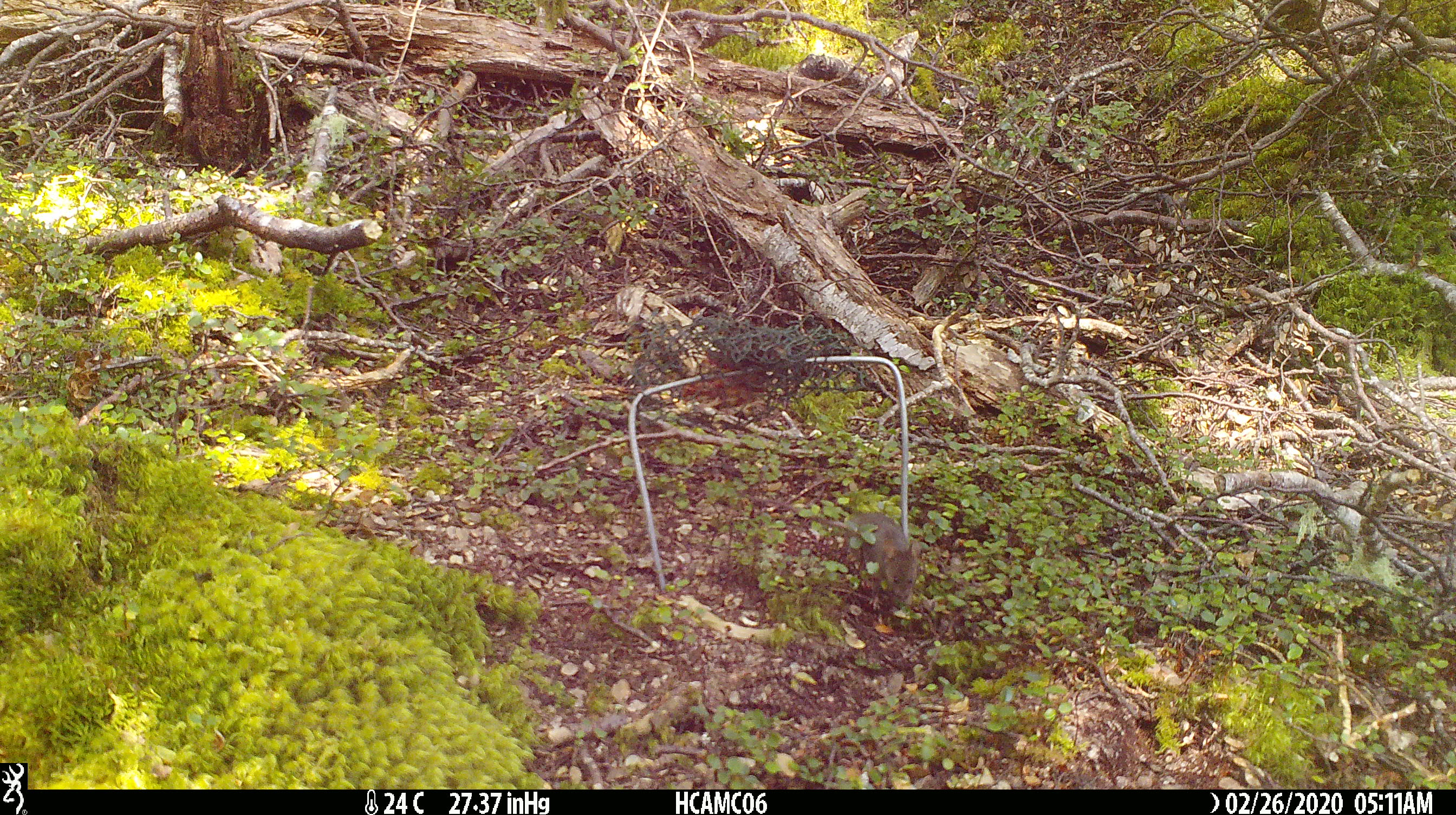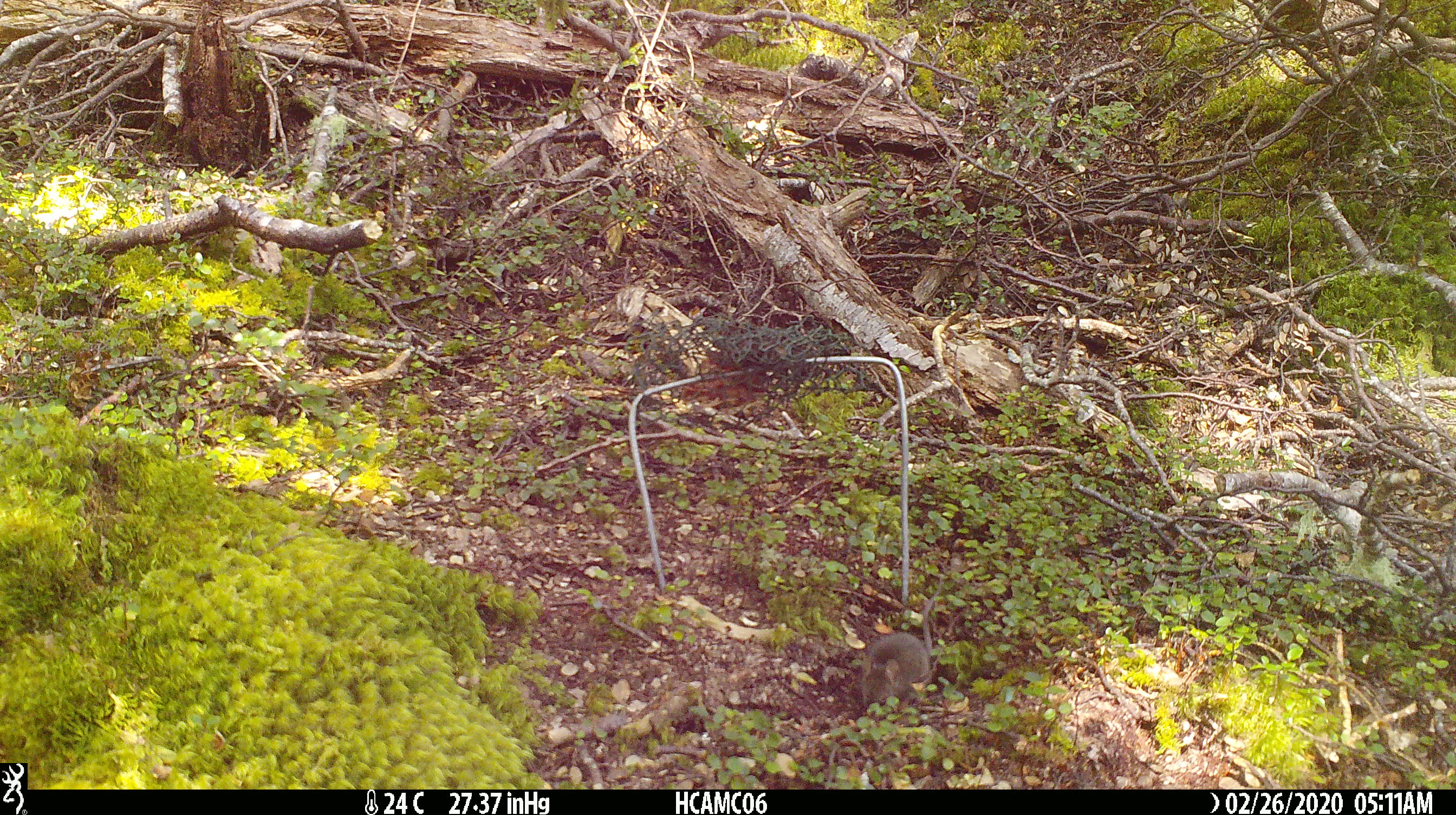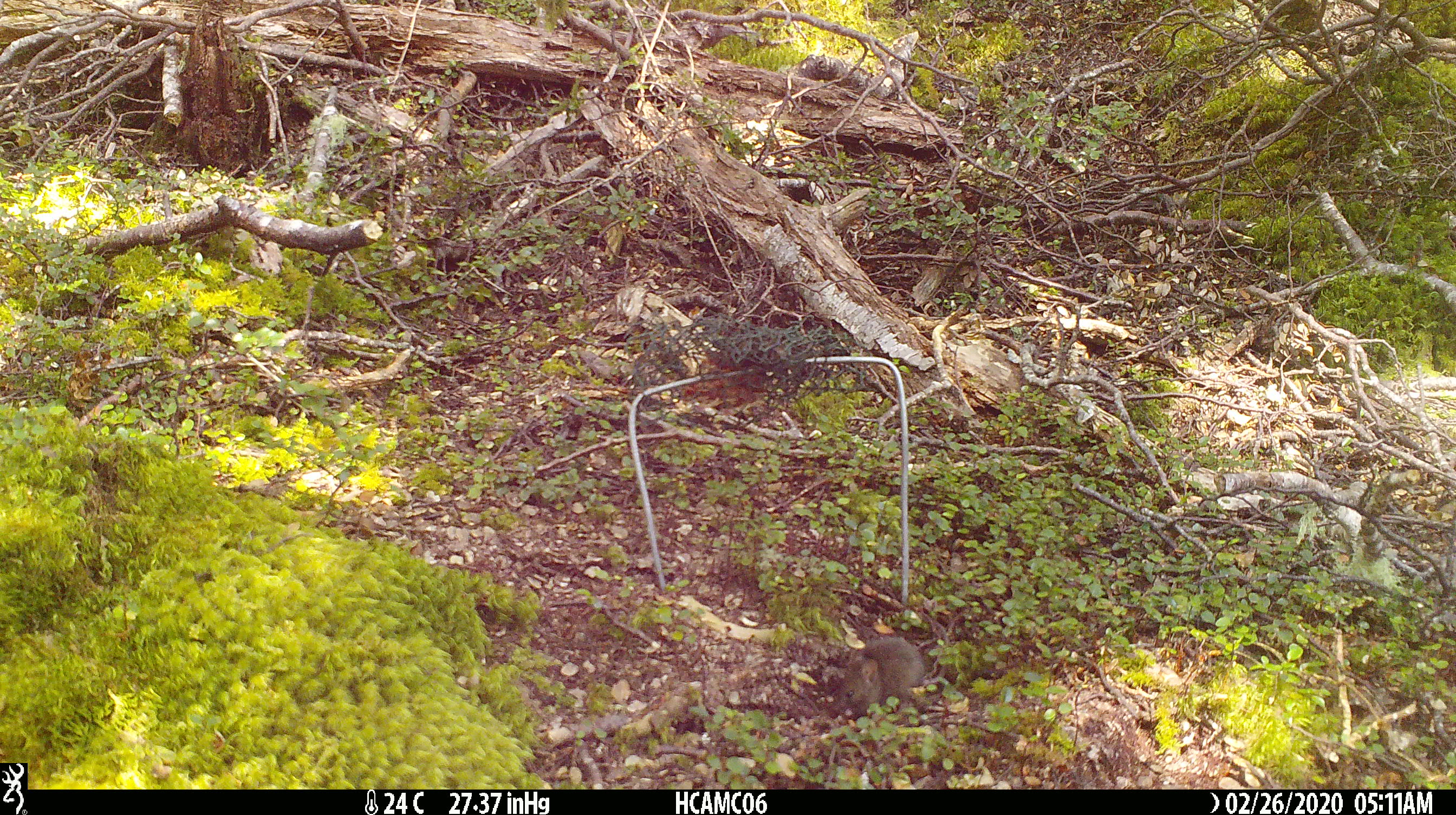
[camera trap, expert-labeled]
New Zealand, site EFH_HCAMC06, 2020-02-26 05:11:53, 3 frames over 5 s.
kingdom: Animalia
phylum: Chordata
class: Mammalia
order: Rodentia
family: Muridae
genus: Mus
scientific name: Mus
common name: mouse